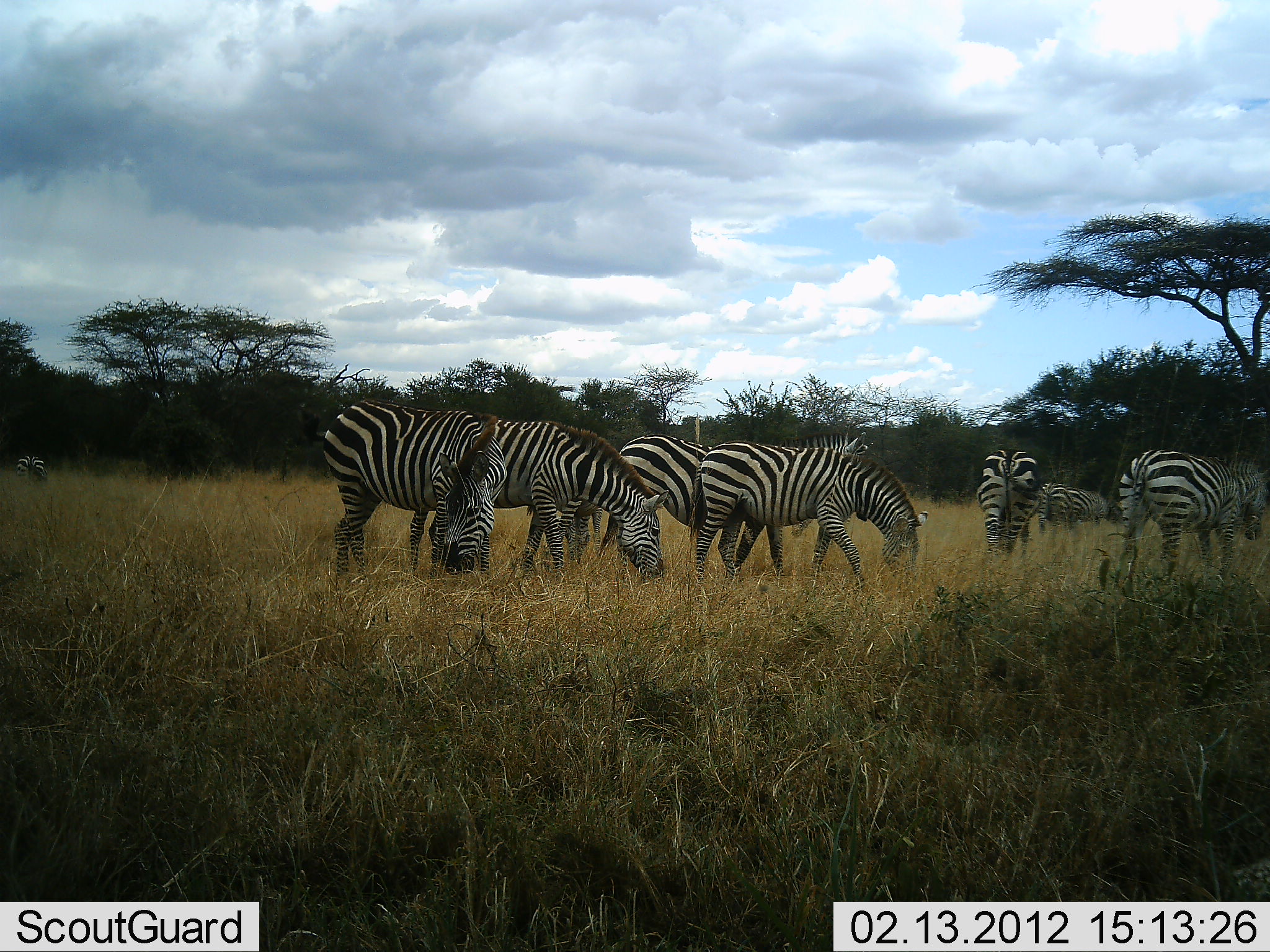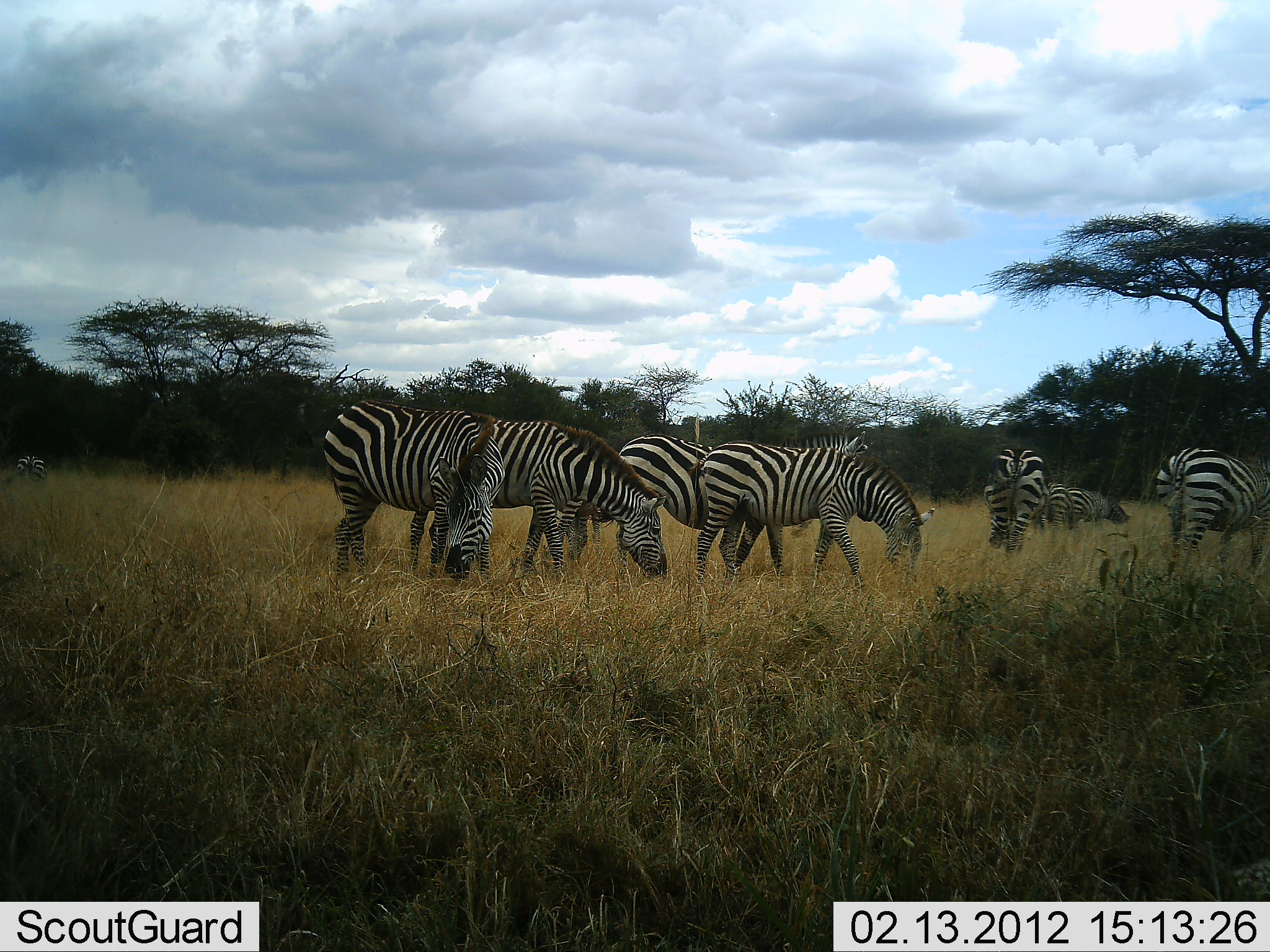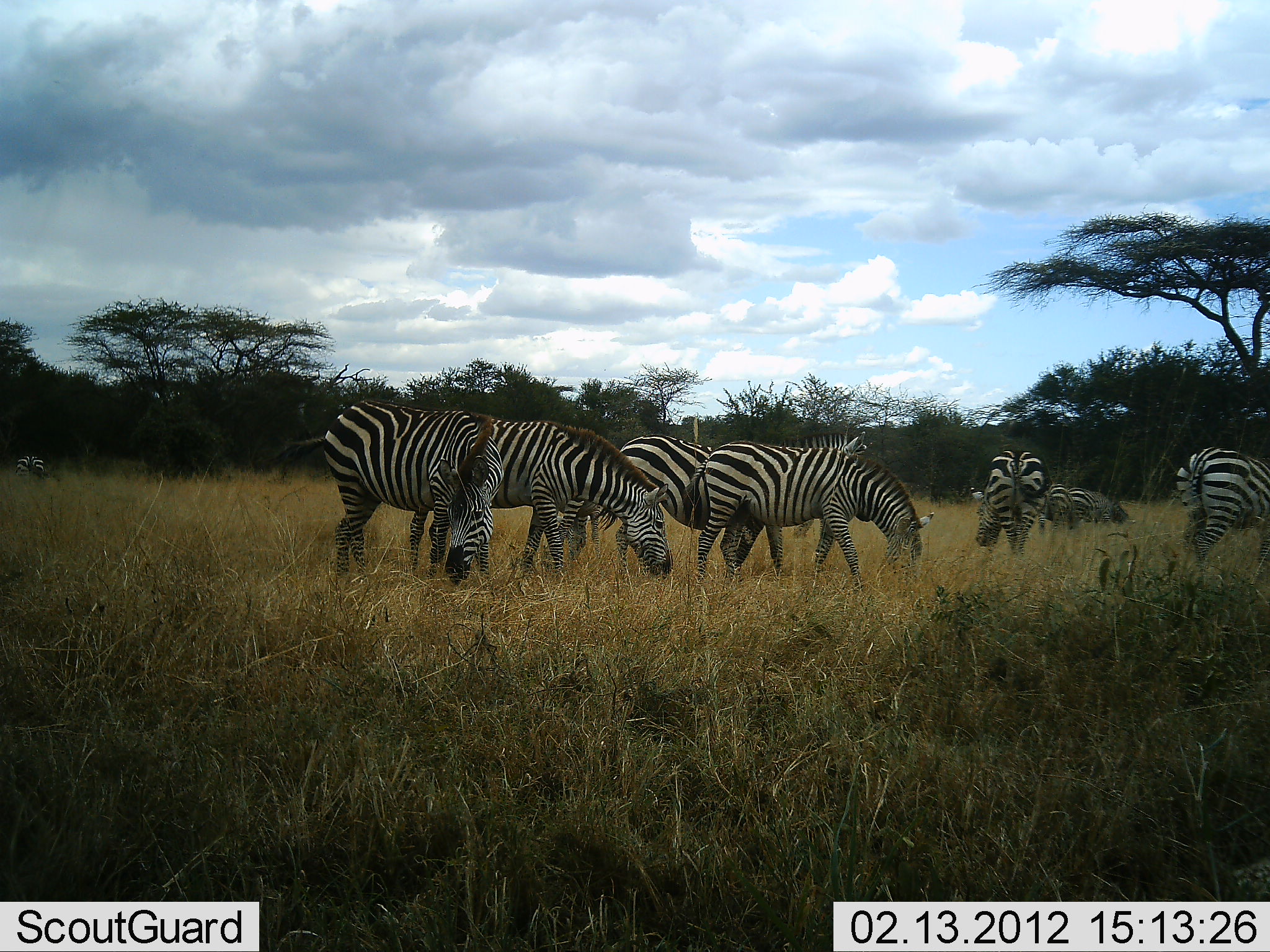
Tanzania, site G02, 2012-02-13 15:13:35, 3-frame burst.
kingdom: Animalia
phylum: Chordata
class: Mammalia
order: Perissodactyla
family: Equidae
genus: Equus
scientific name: Equus quagga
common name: plains zebra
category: zebra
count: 8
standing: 33%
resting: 0%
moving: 14%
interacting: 0%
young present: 5%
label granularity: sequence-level